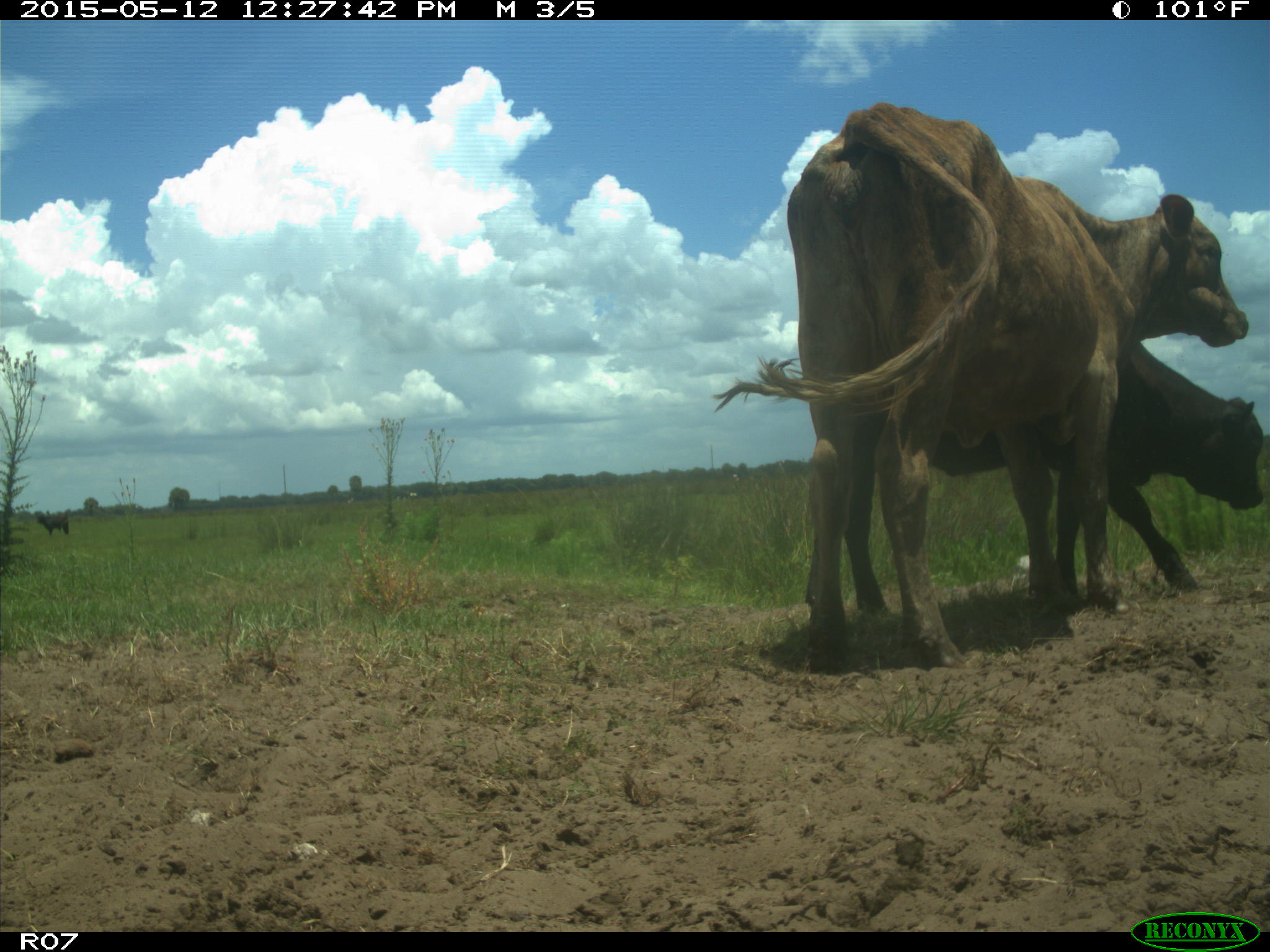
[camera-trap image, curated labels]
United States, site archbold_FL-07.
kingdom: Animalia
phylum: Chordata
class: Mammalia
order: Artiodactyla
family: Bovidae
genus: Bos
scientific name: Bos taurus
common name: domestic cow